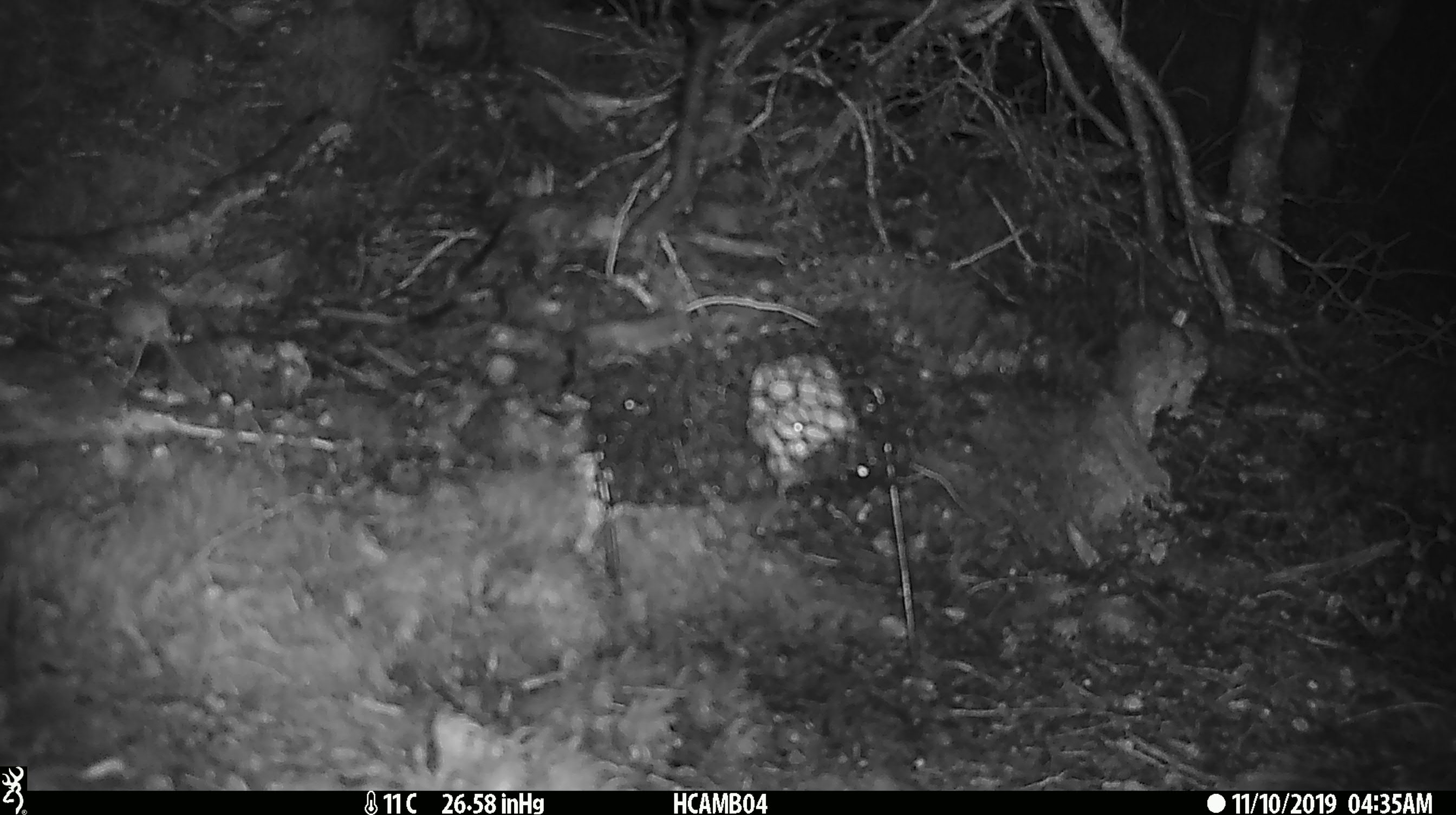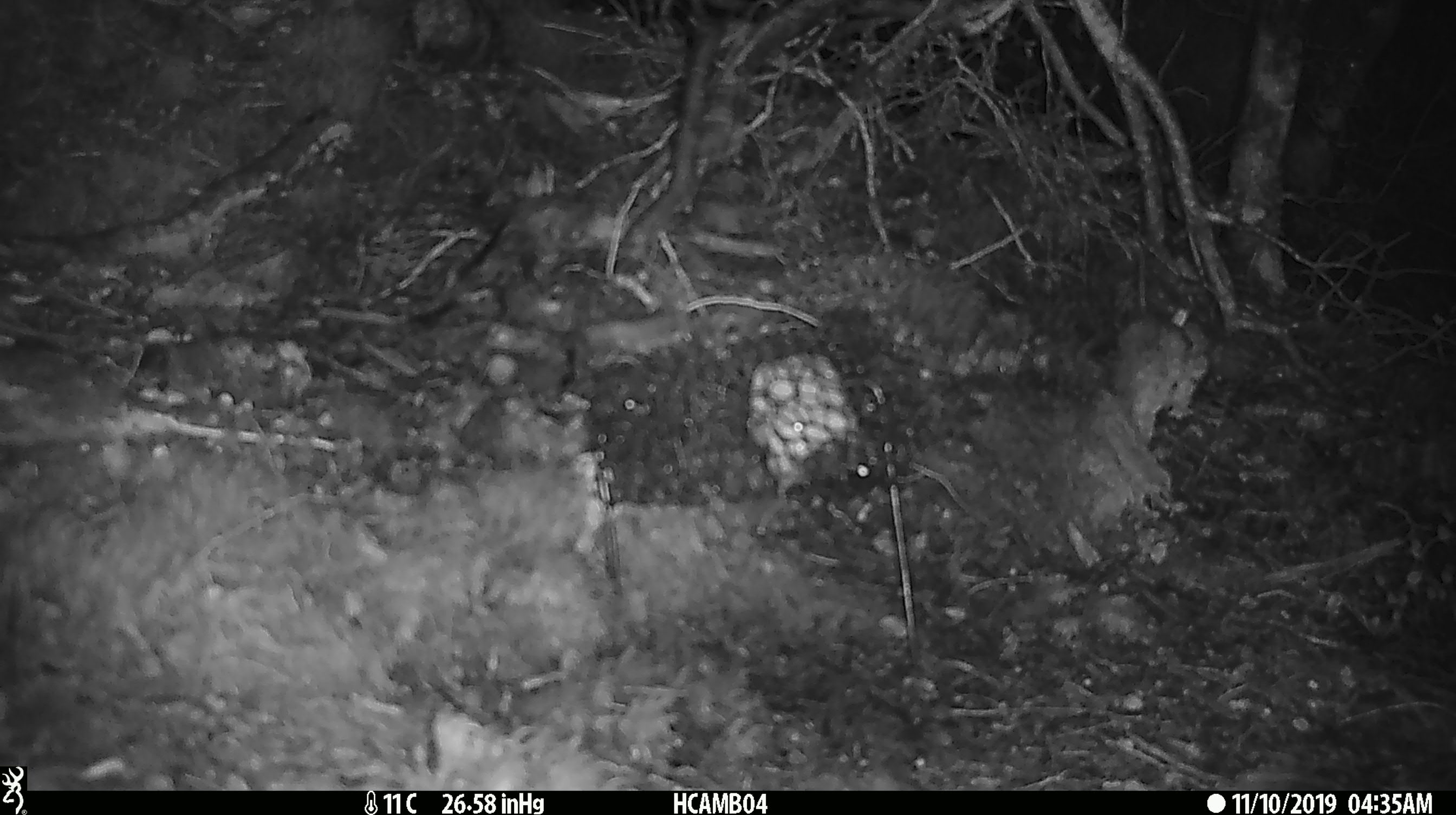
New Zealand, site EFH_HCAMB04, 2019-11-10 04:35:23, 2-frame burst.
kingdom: Animalia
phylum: Chordata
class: Mammalia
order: Rodentia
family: Muridae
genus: Mus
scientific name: Mus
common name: mouse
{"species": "mouse (Mus)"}